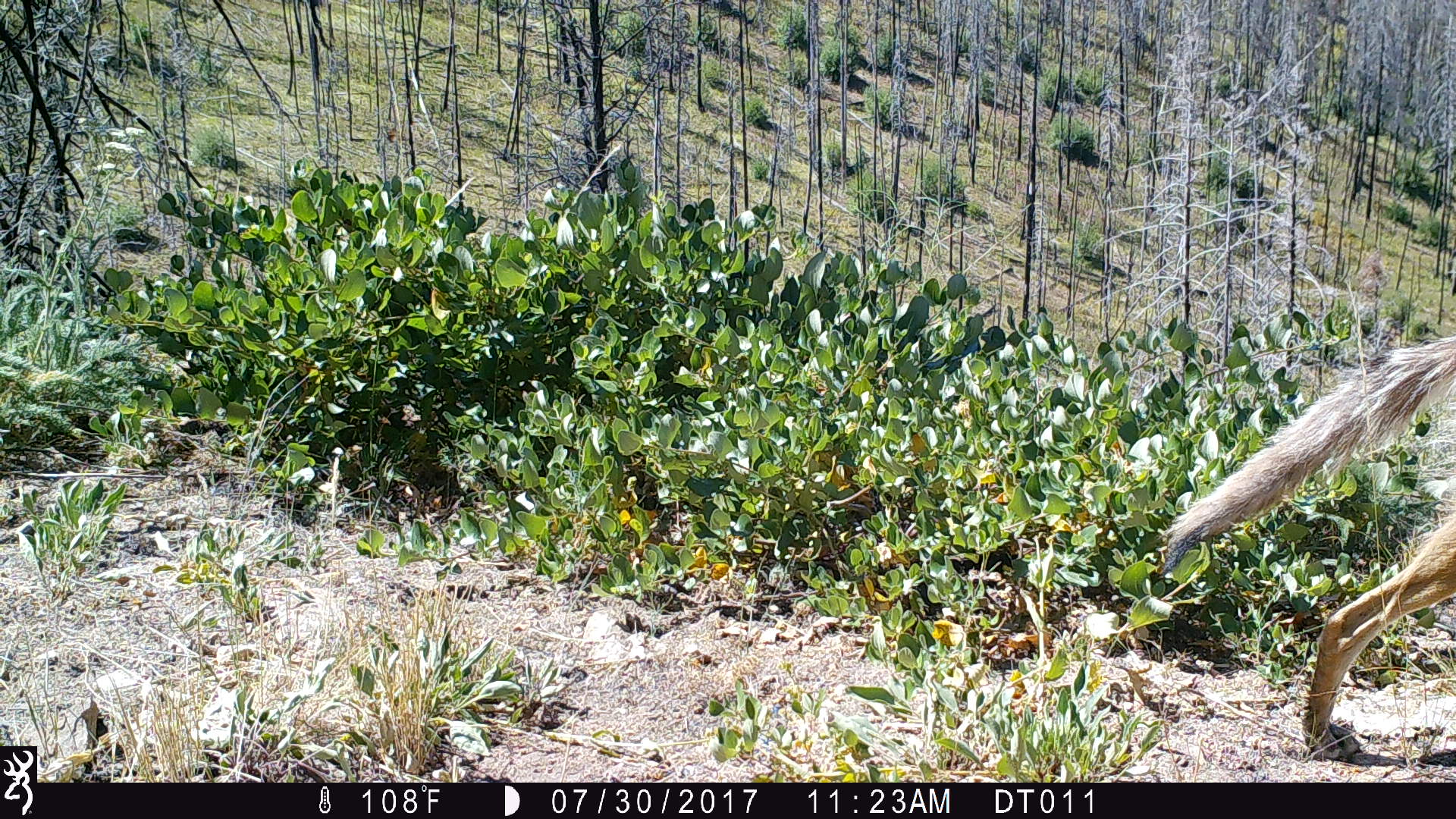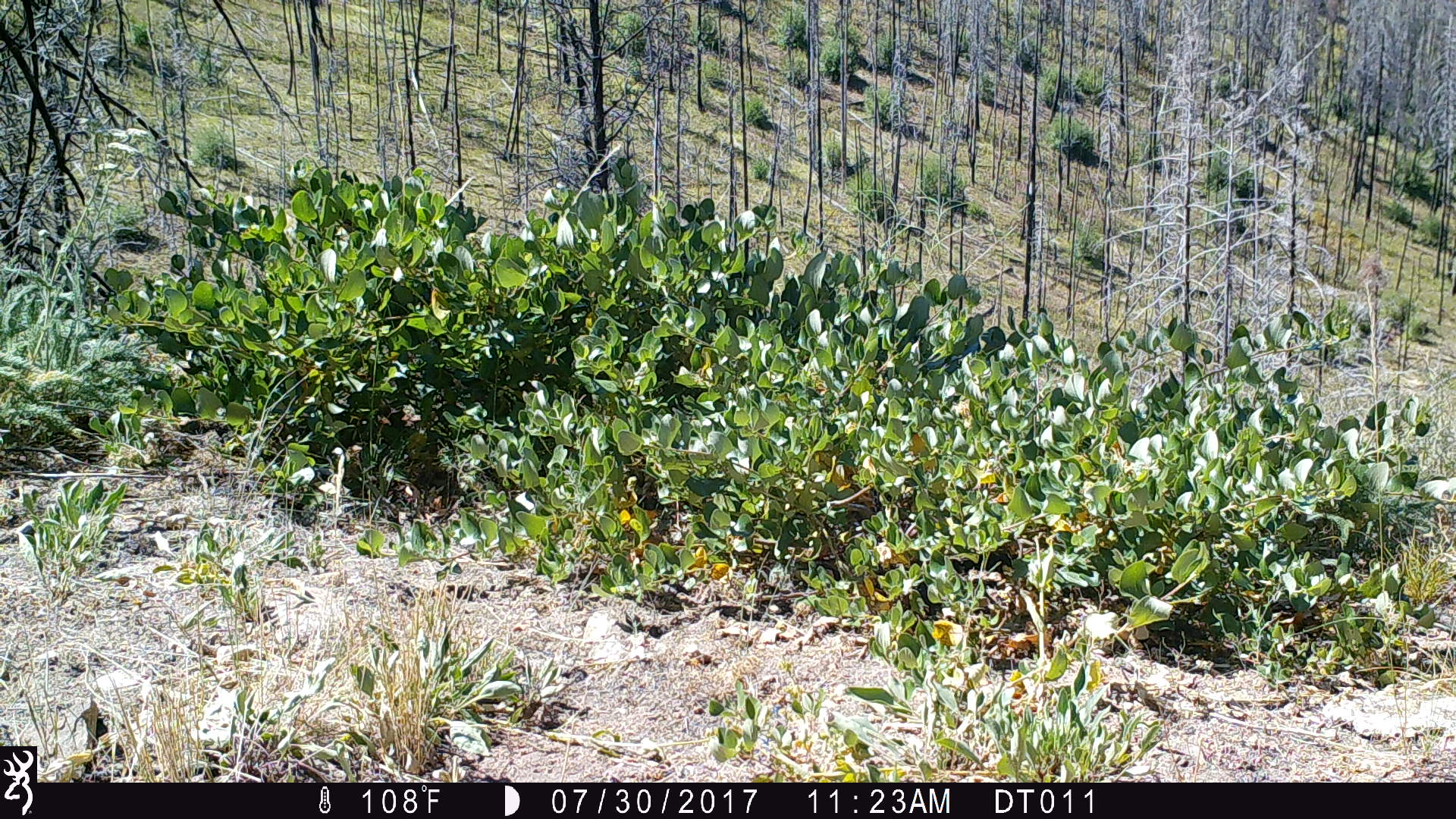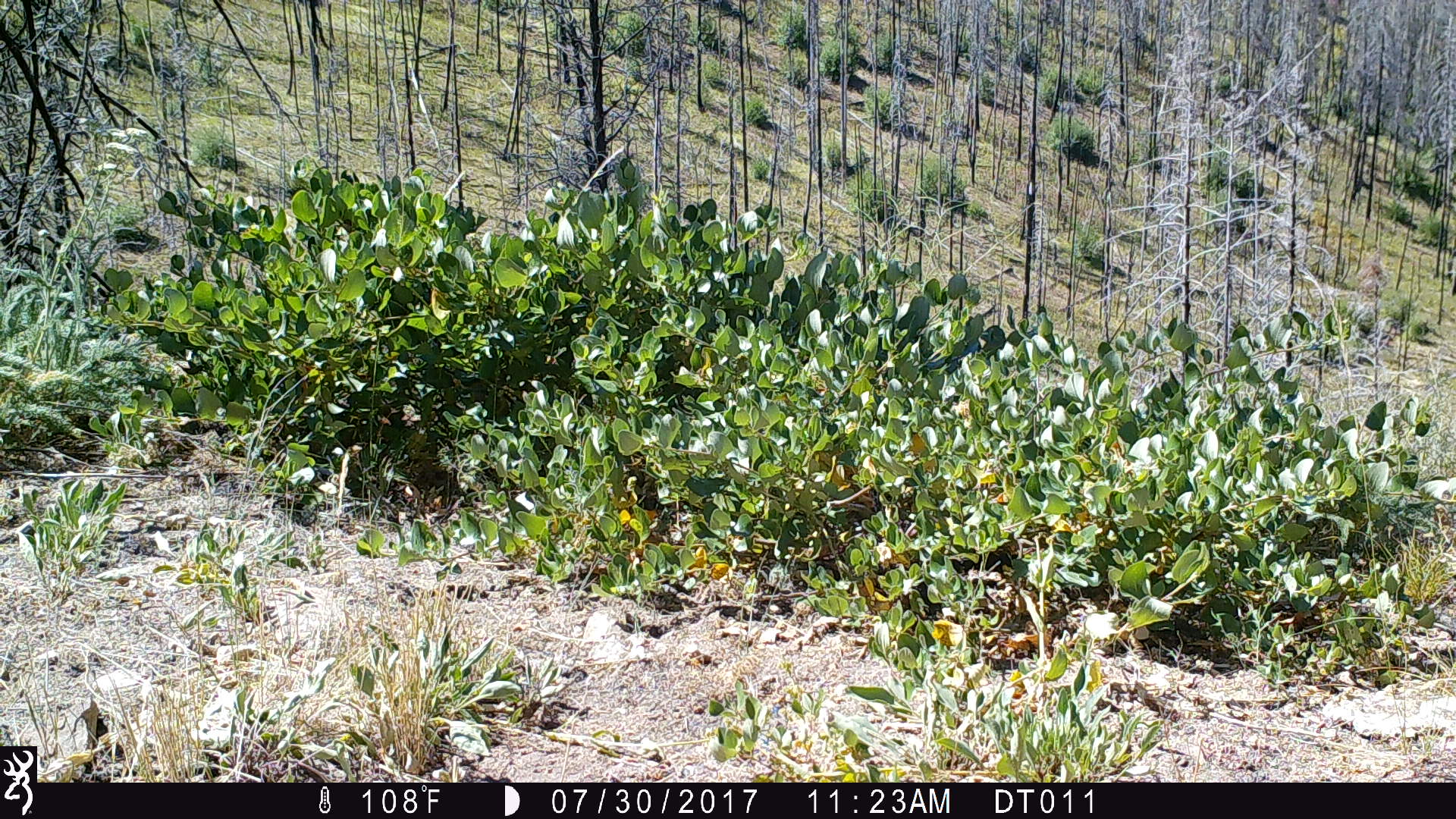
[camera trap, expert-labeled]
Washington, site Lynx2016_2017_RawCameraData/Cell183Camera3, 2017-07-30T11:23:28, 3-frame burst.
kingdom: Animalia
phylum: Chordata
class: Mammalia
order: Carnivora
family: Canidae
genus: Canis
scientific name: Canis latrans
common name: coyote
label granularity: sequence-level